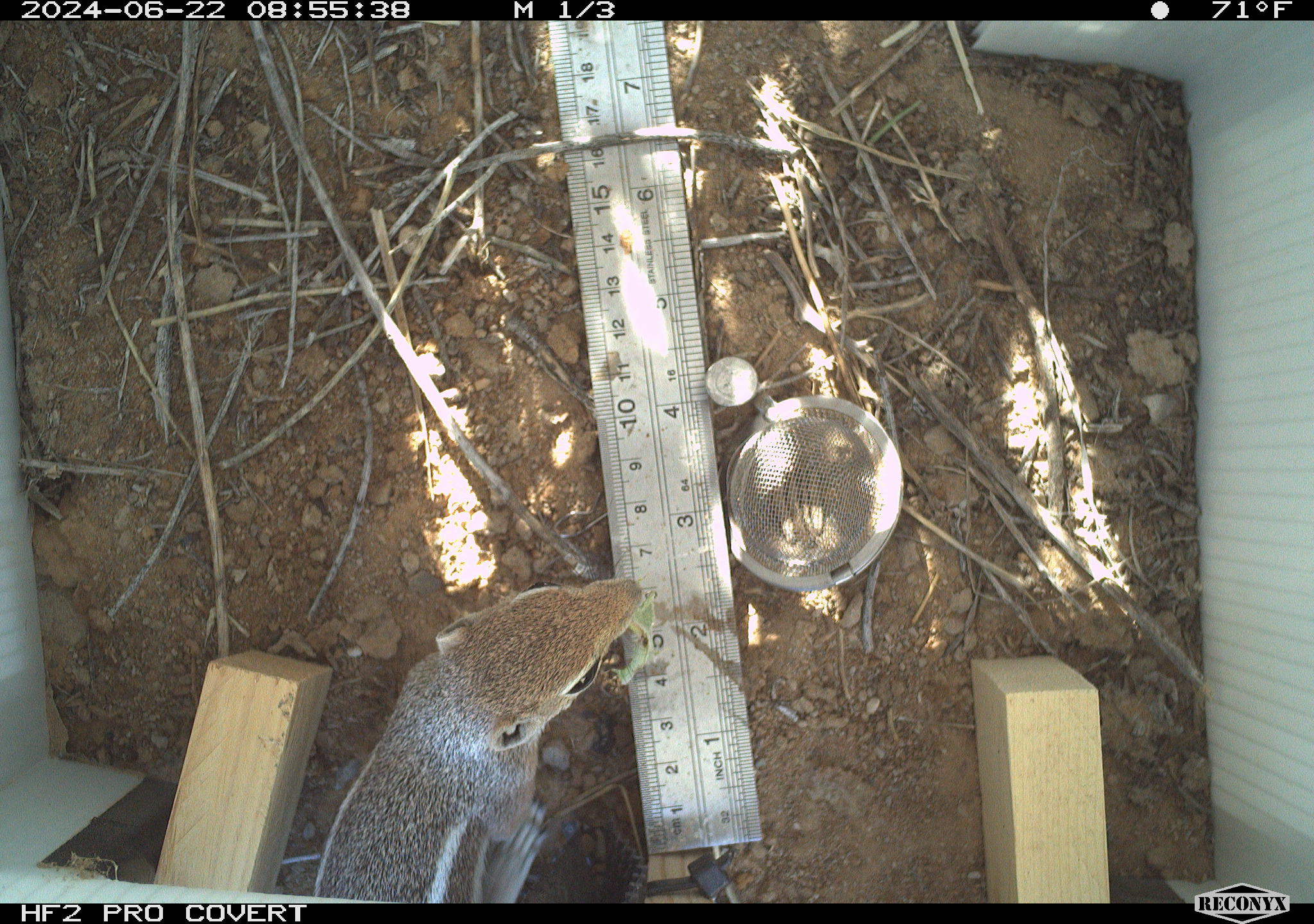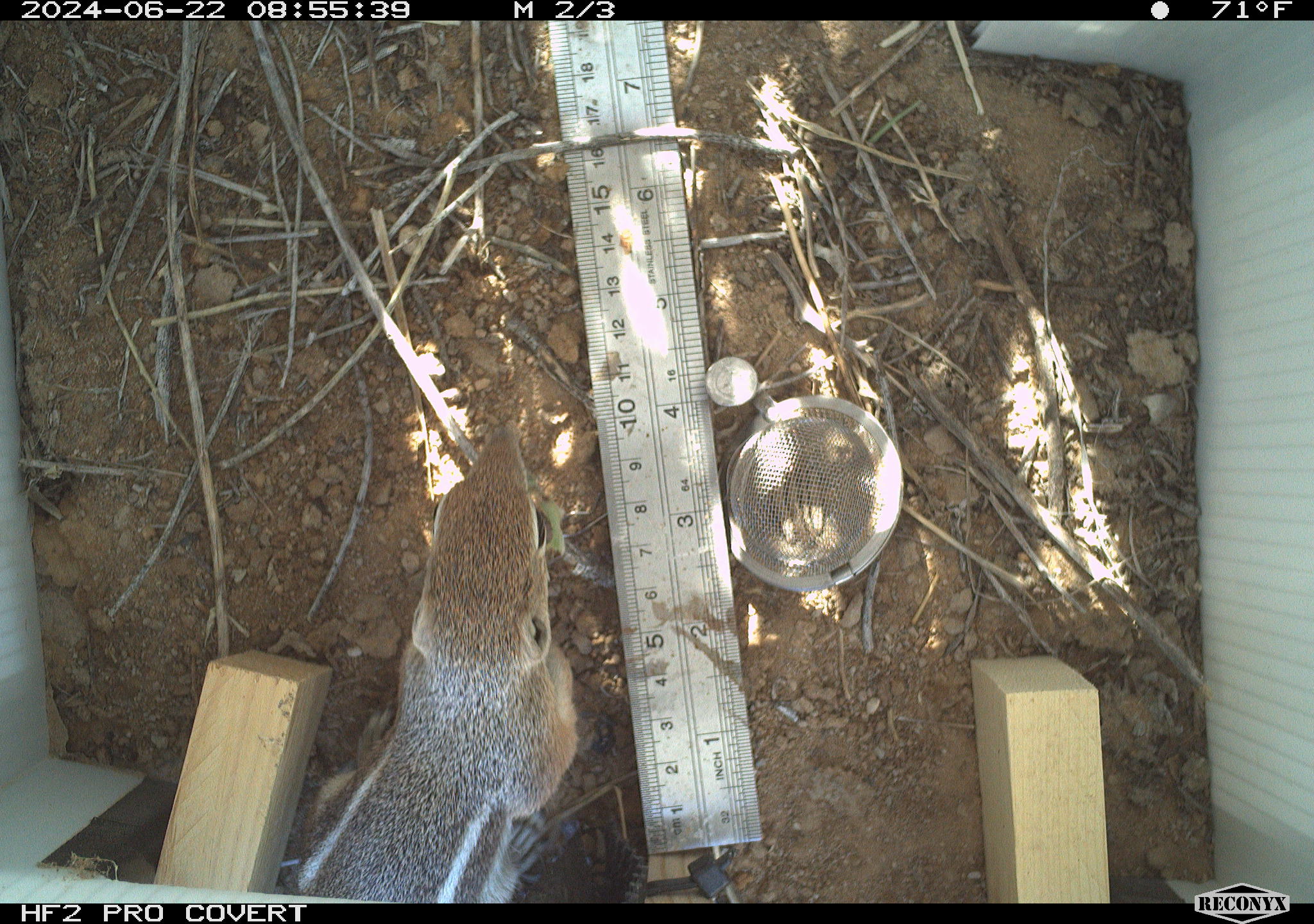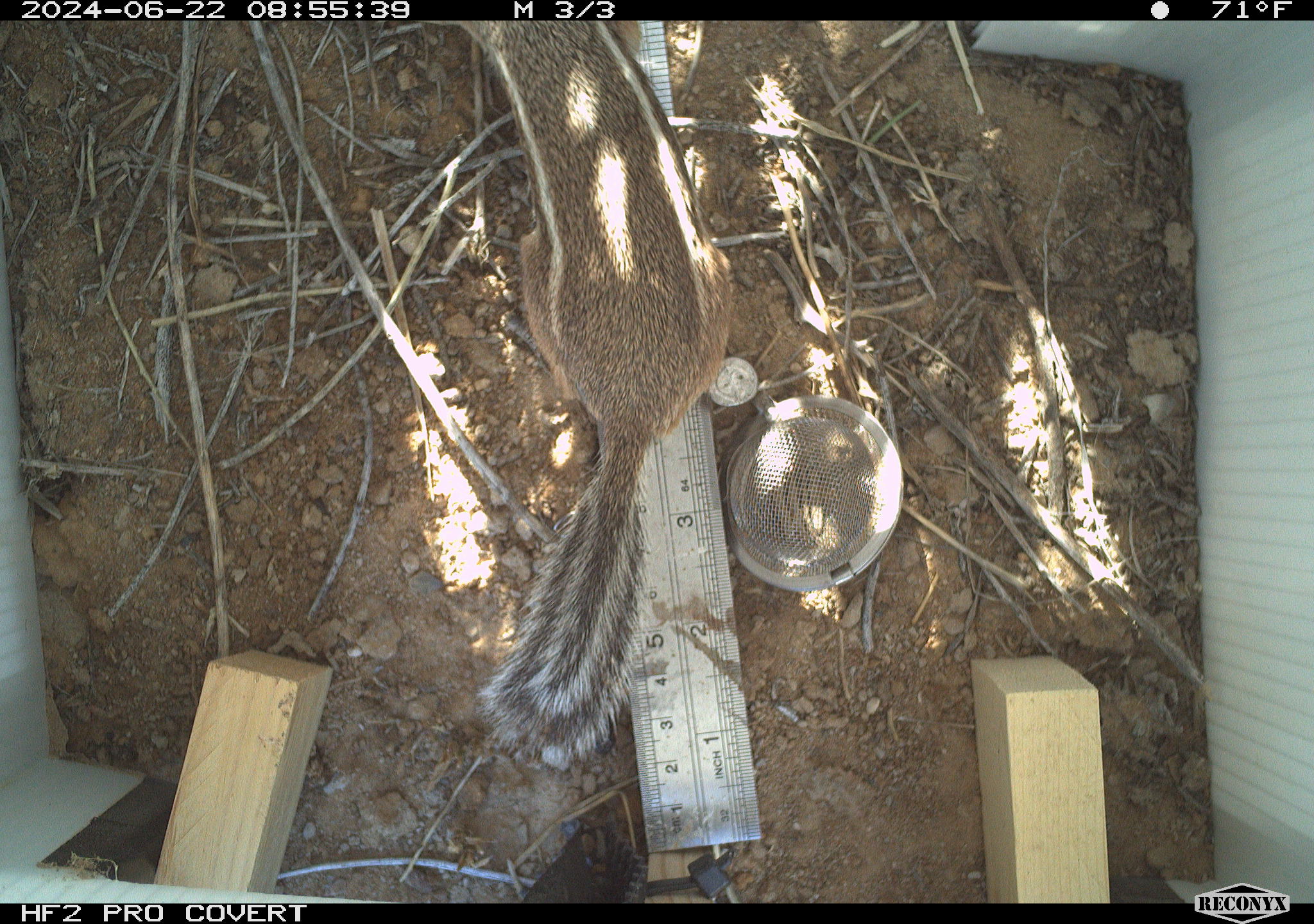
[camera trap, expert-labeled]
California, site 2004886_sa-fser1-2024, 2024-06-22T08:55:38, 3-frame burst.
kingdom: Animalia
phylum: Chordata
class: Mammalia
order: Rodentia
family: Sciuridae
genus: Ammospermophilus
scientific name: Ammospermophilus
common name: antelope ground squirrels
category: ammospermophilus species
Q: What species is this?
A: Ammospermophilus species (antelope ground squirrels) (Ammospermophilus).